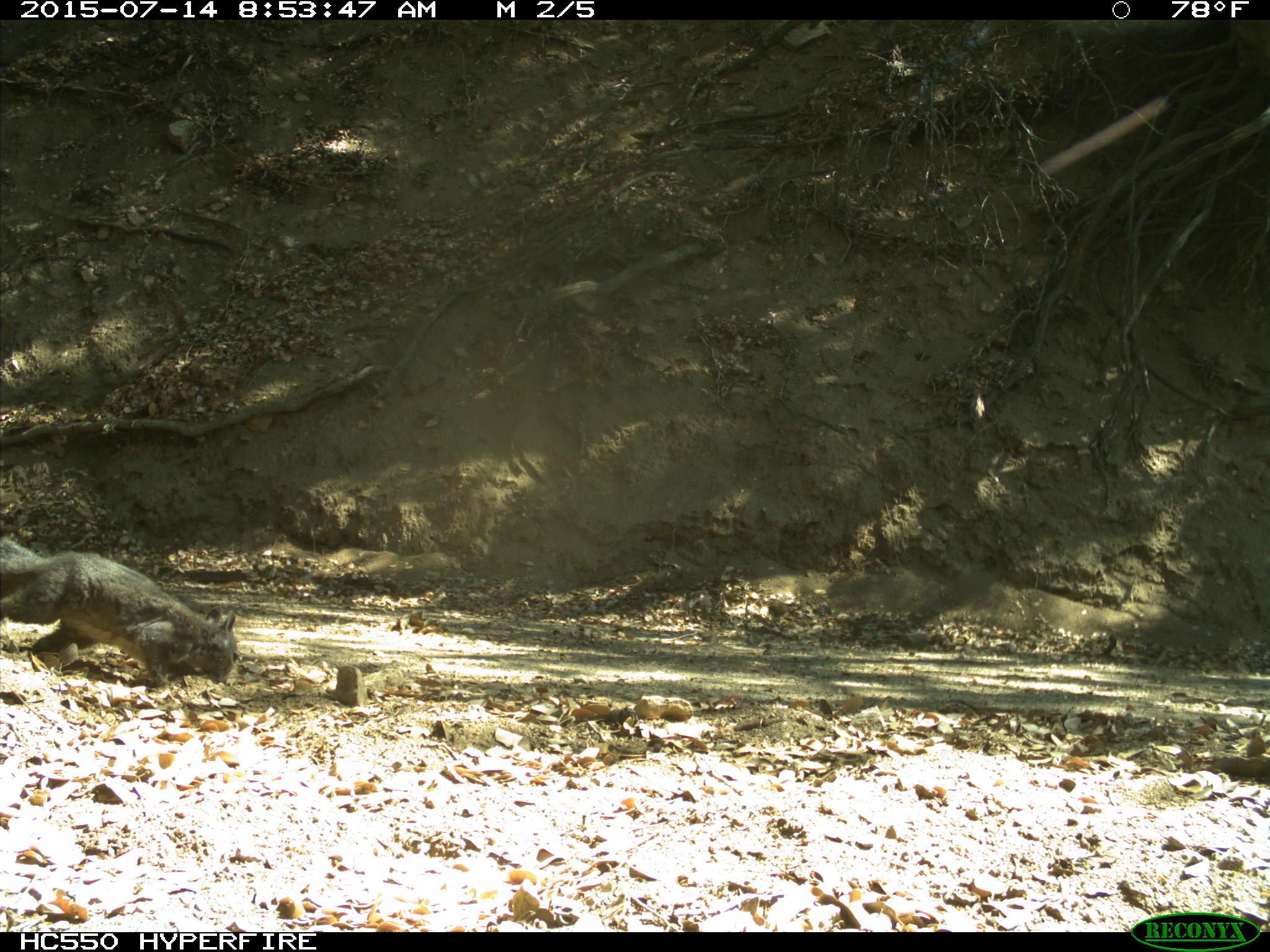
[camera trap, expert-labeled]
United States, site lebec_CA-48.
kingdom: Animalia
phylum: Chordata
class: Mammalia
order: Rodentia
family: Sciuridae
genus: Sciurus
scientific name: Sciurus carolinensis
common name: eastern gray squirrel